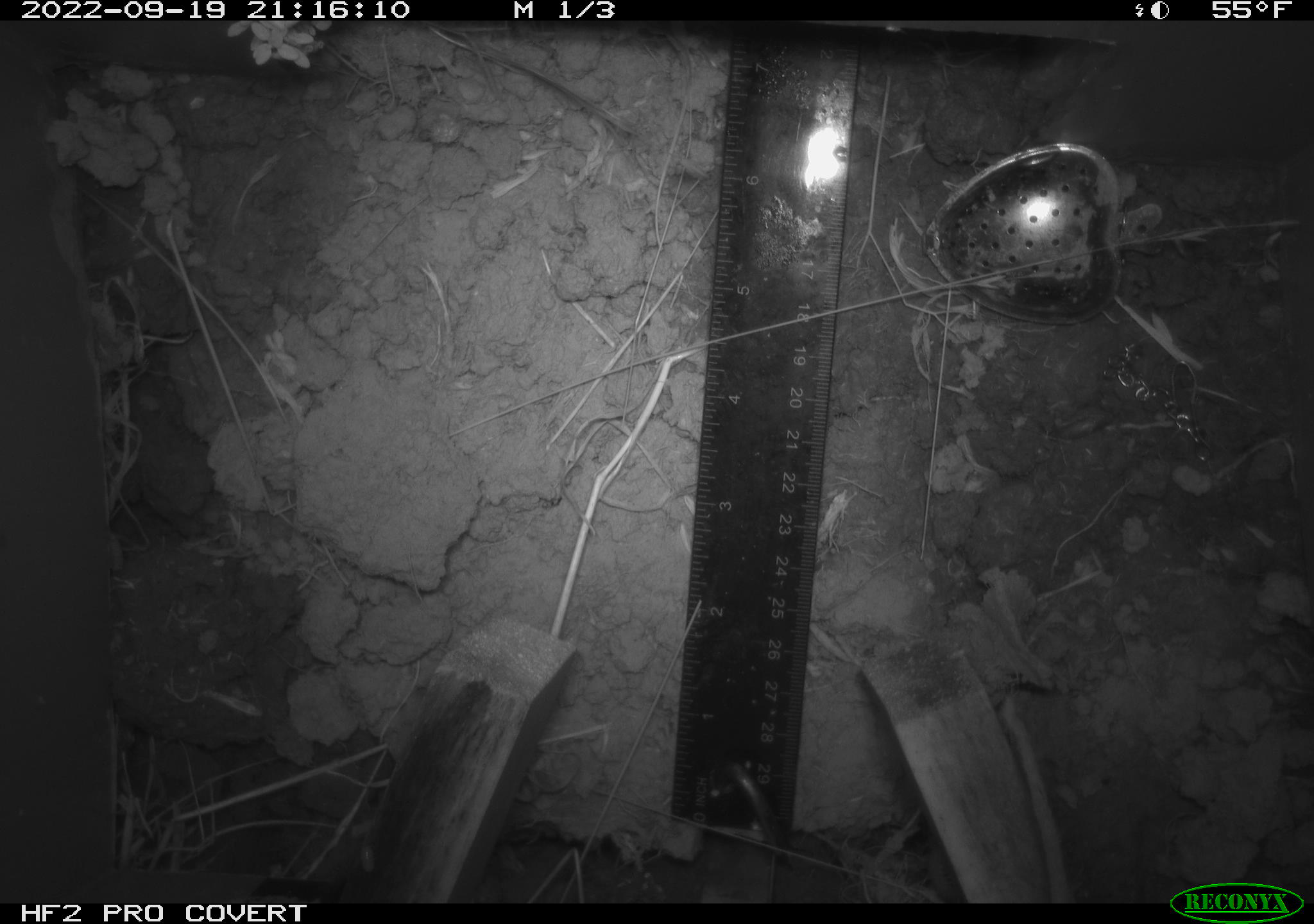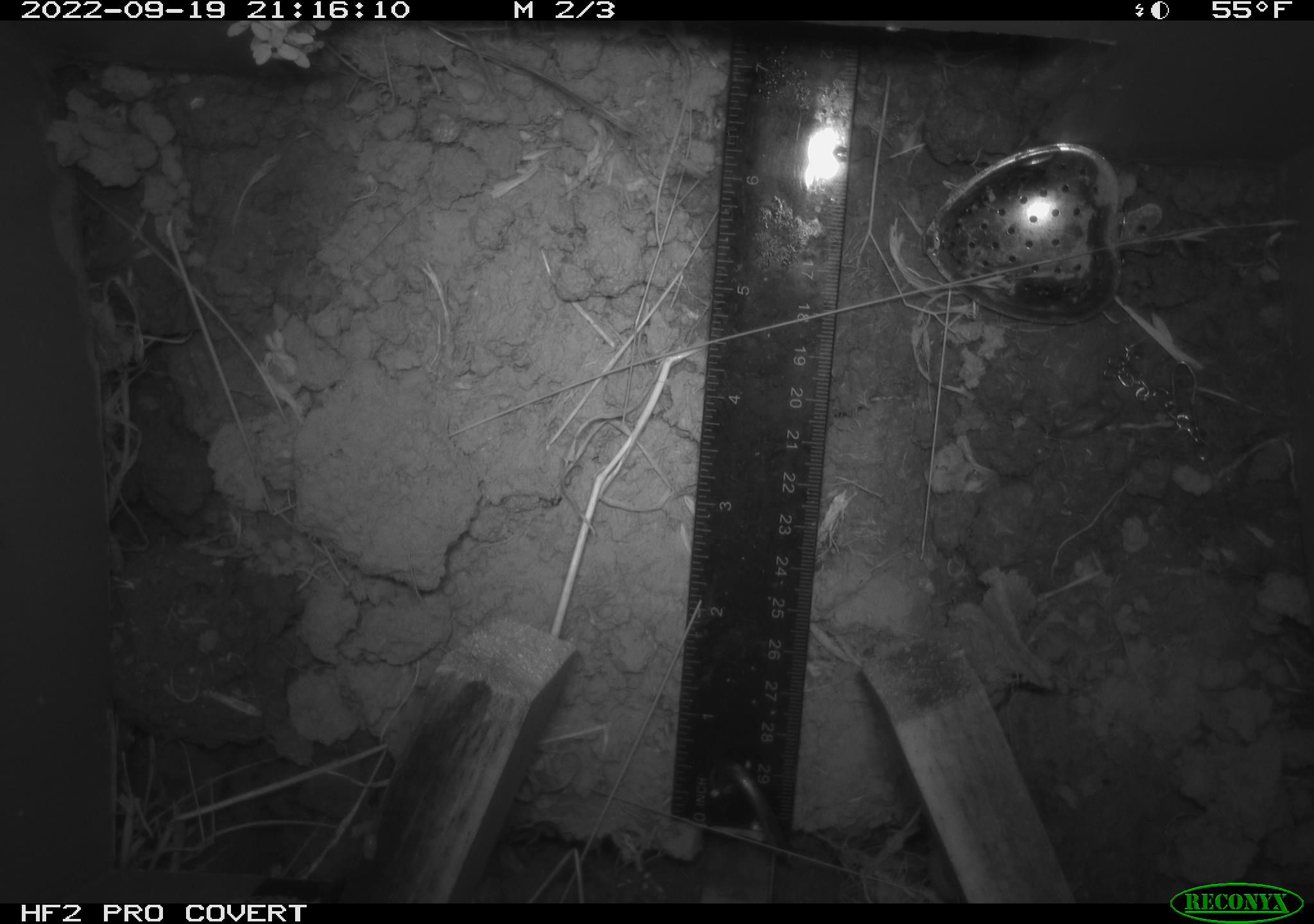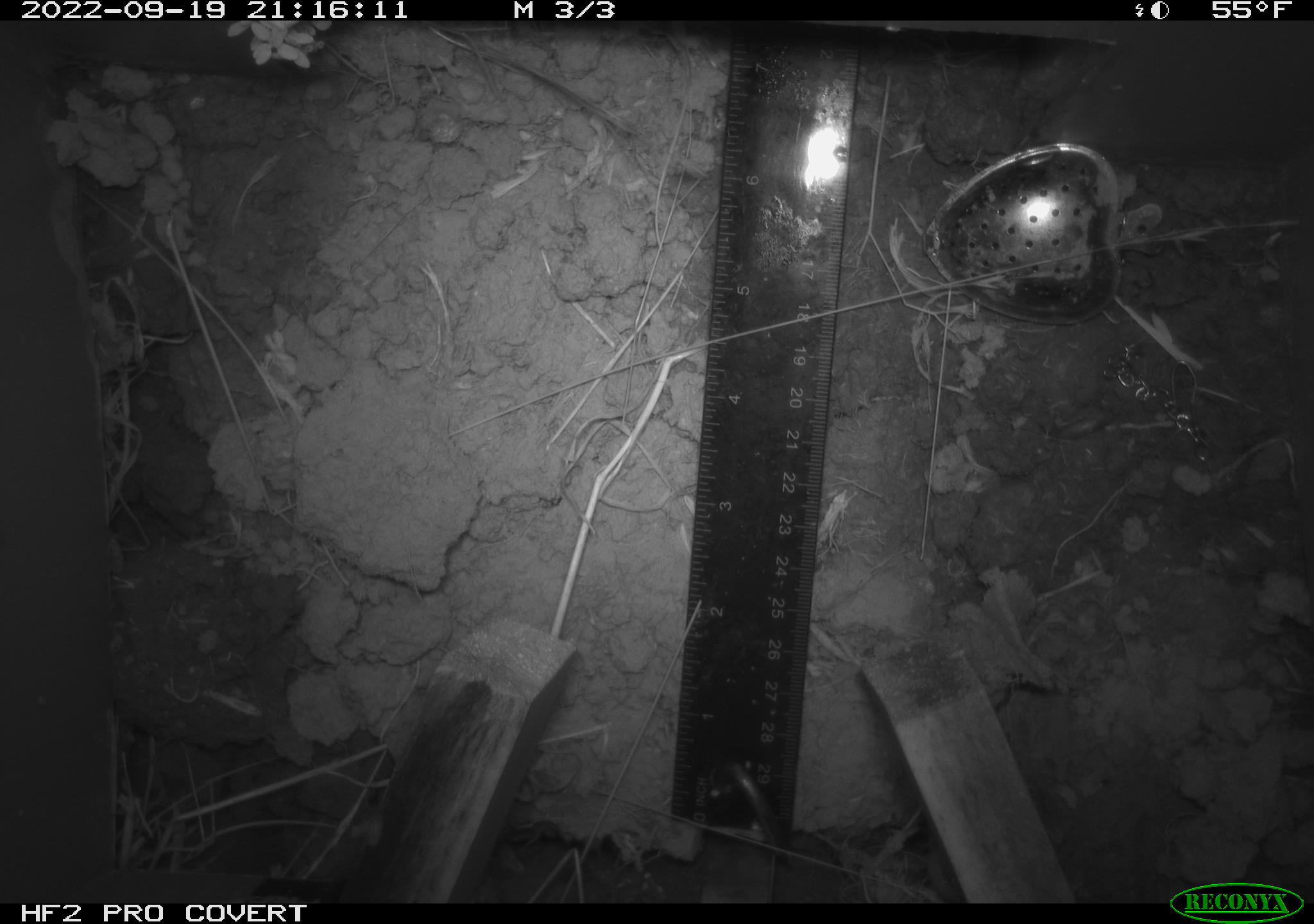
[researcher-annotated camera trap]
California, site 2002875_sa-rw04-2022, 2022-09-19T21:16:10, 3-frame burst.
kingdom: Animalia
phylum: Chordata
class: Mammalia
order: Rodentia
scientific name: Rodentia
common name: mouse species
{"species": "mouse species (Rodentia)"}